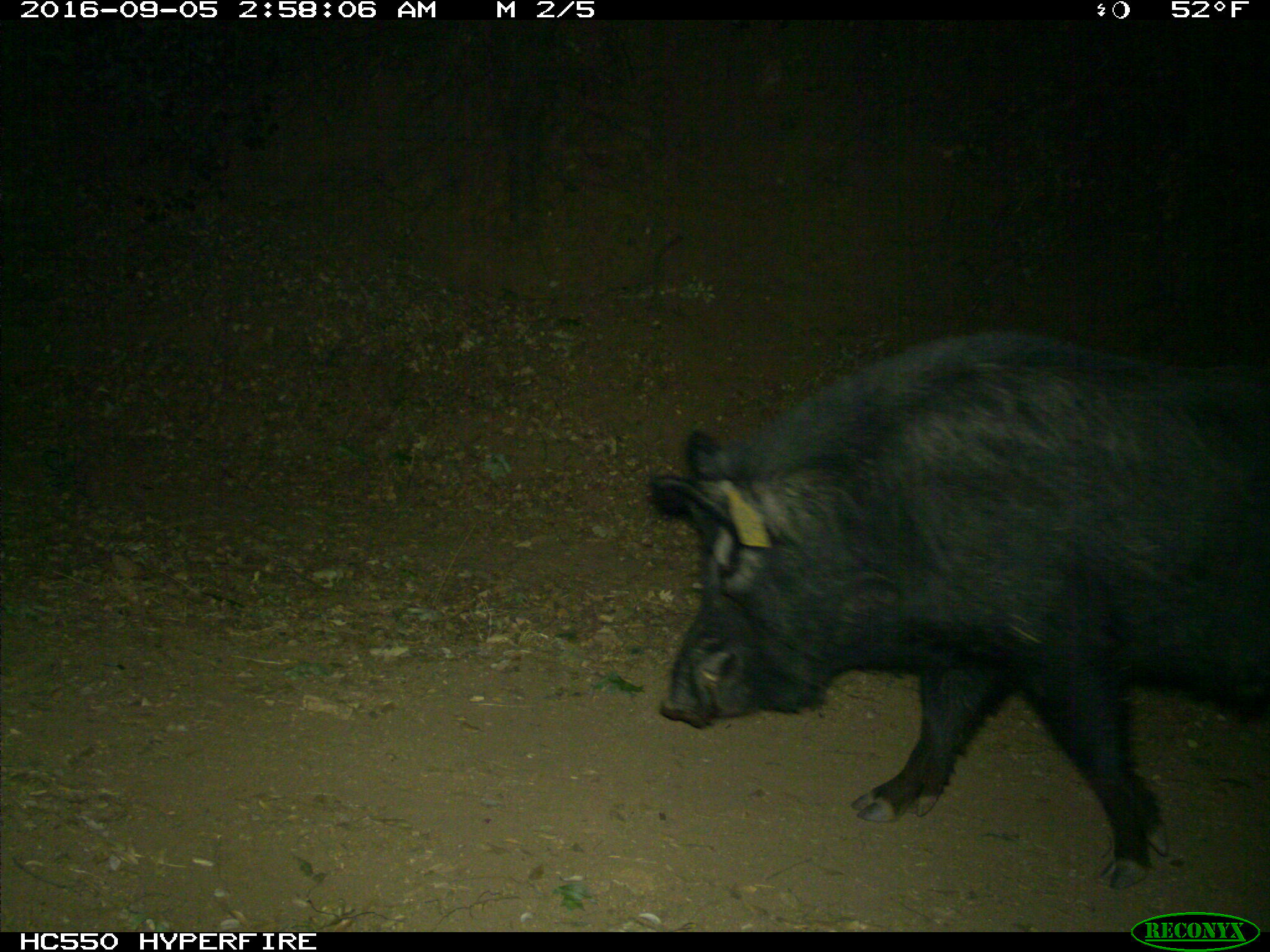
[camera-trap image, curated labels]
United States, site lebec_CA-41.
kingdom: Animalia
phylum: Chordata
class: Mammalia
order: Artiodactyla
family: Suidae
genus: Sus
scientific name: Sus scrofa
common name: wild boar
Sus scrofa (wild boar).